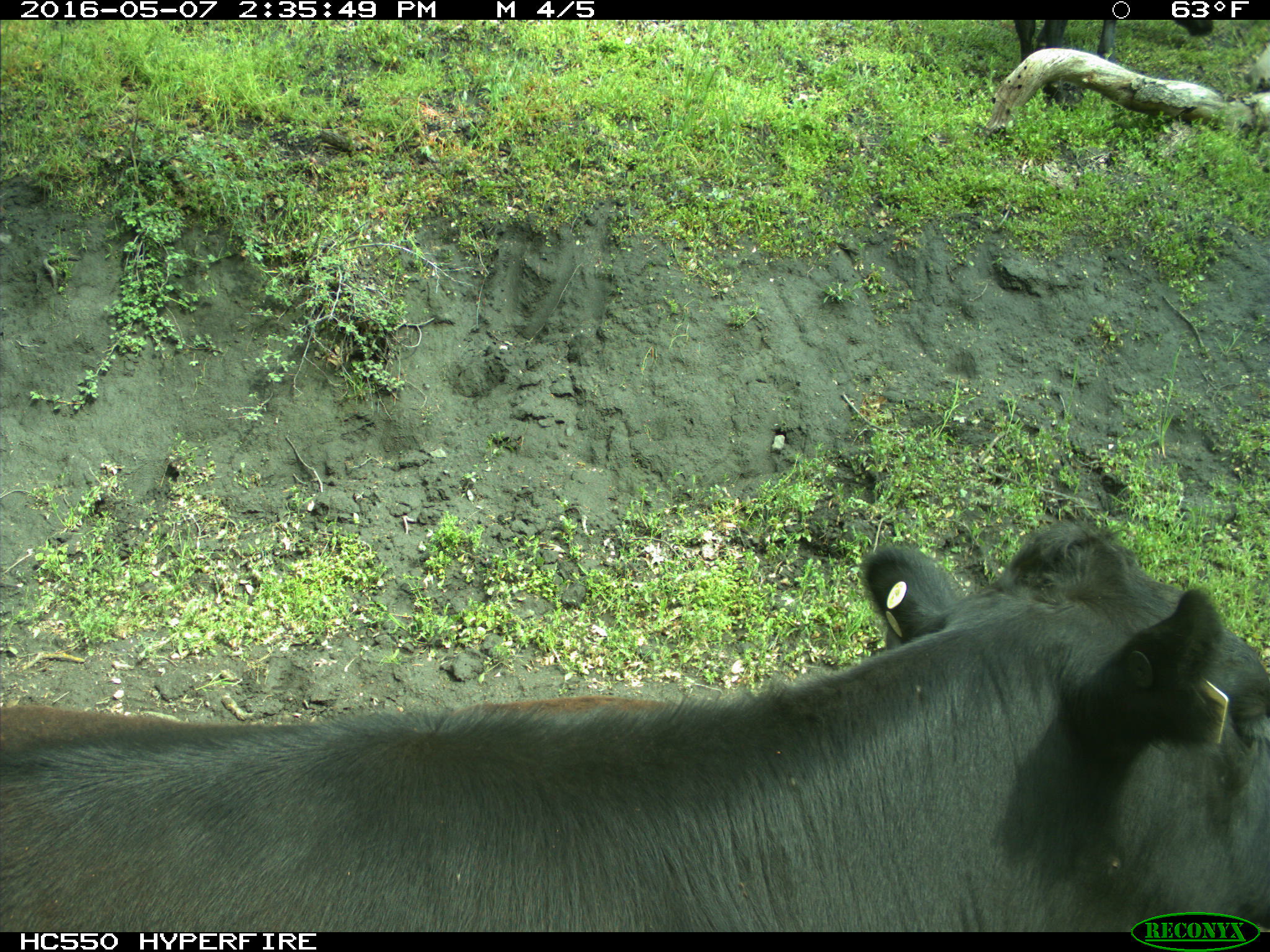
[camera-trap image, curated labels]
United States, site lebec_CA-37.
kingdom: Animalia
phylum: Chordata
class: Mammalia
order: Artiodactyla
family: Bovidae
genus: Bos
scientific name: Bos taurus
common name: domestic cow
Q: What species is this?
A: Bos taurus (domestic cow).